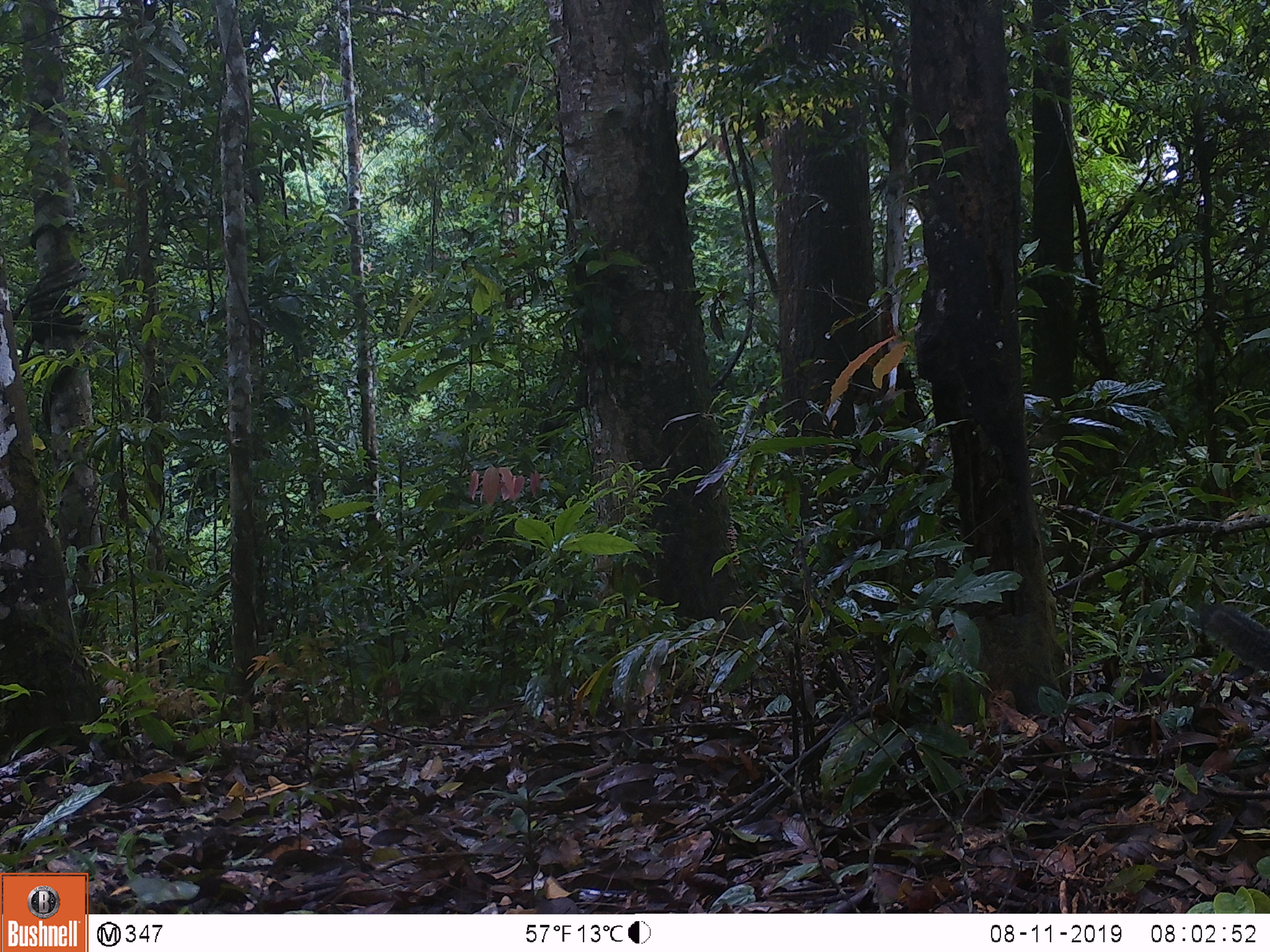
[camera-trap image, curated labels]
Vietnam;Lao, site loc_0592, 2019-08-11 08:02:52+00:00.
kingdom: Animalia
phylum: Chordata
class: Mammalia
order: Artiodactyla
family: Cervidae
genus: Muntiacus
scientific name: Muntiacus rooseveltorum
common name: roosevelt's muntjac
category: roosevelts muntjac group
Roosevelts muntjac group (roosevelt's muntjac) (Muntiacus rooseveltorum). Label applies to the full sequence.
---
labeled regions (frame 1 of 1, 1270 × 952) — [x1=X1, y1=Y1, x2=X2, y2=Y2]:
roosevelts muntjac group: [x1=1193, y1=601, x2=1269, y2=673]